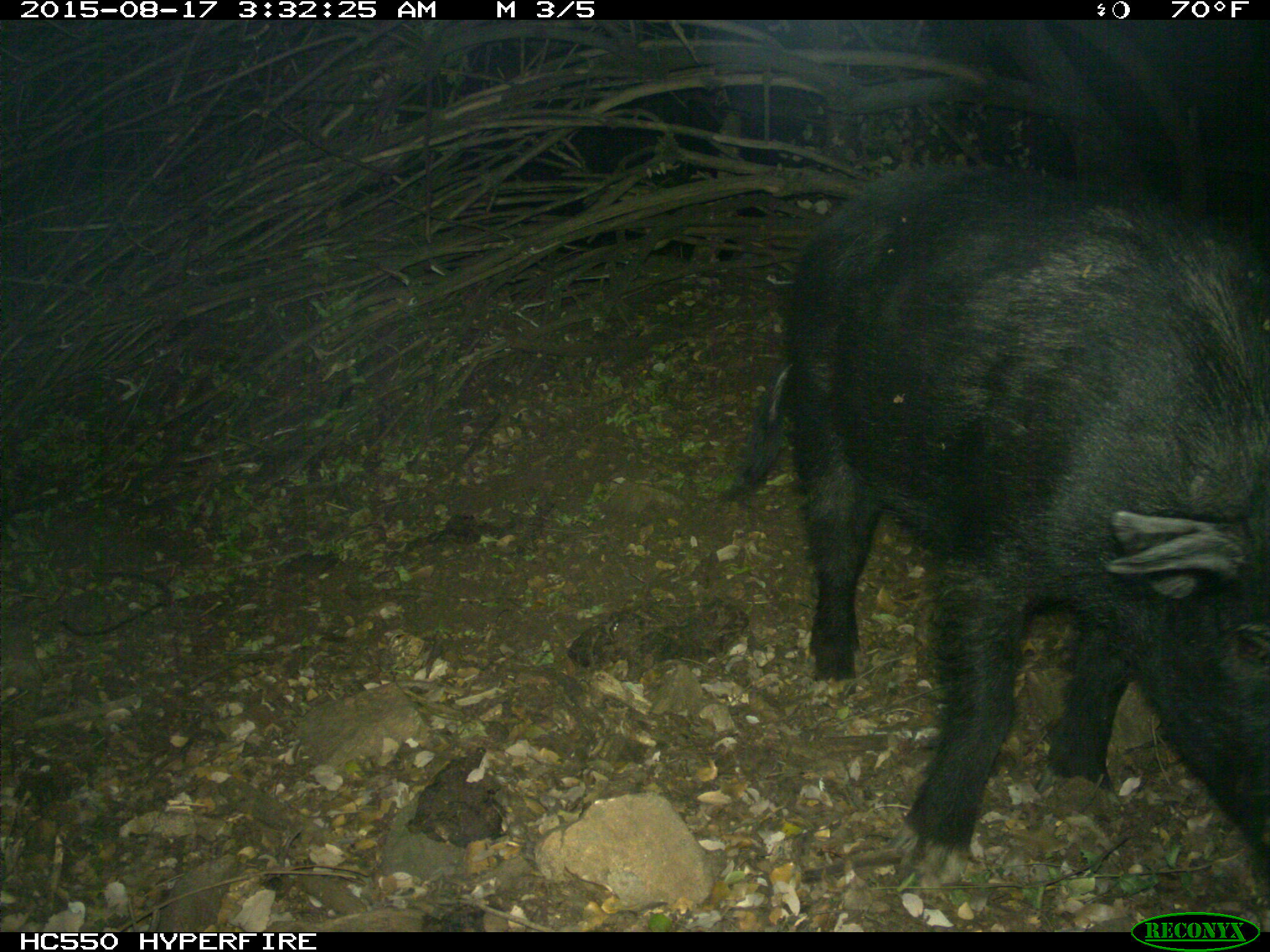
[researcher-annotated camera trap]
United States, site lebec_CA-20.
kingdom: Animalia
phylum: Chordata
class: Mammalia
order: Artiodactyla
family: Suidae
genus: Sus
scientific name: Sus scrofa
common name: wild boar